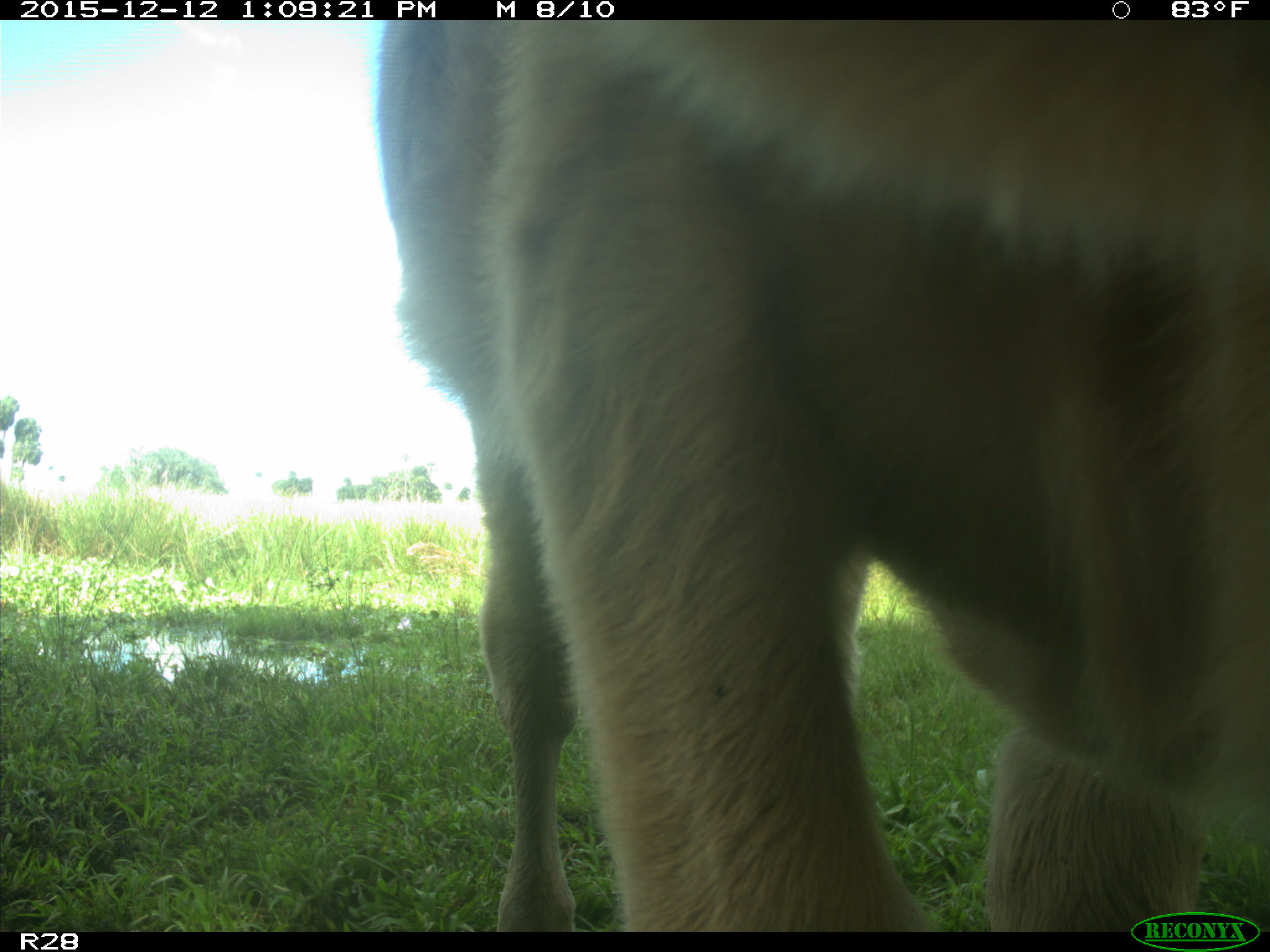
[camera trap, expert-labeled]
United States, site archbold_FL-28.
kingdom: Animalia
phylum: Chordata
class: Mammalia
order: Artiodactyla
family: Bovidae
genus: Bos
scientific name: Bos taurus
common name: domestic cow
Bos taurus (domestic cow).